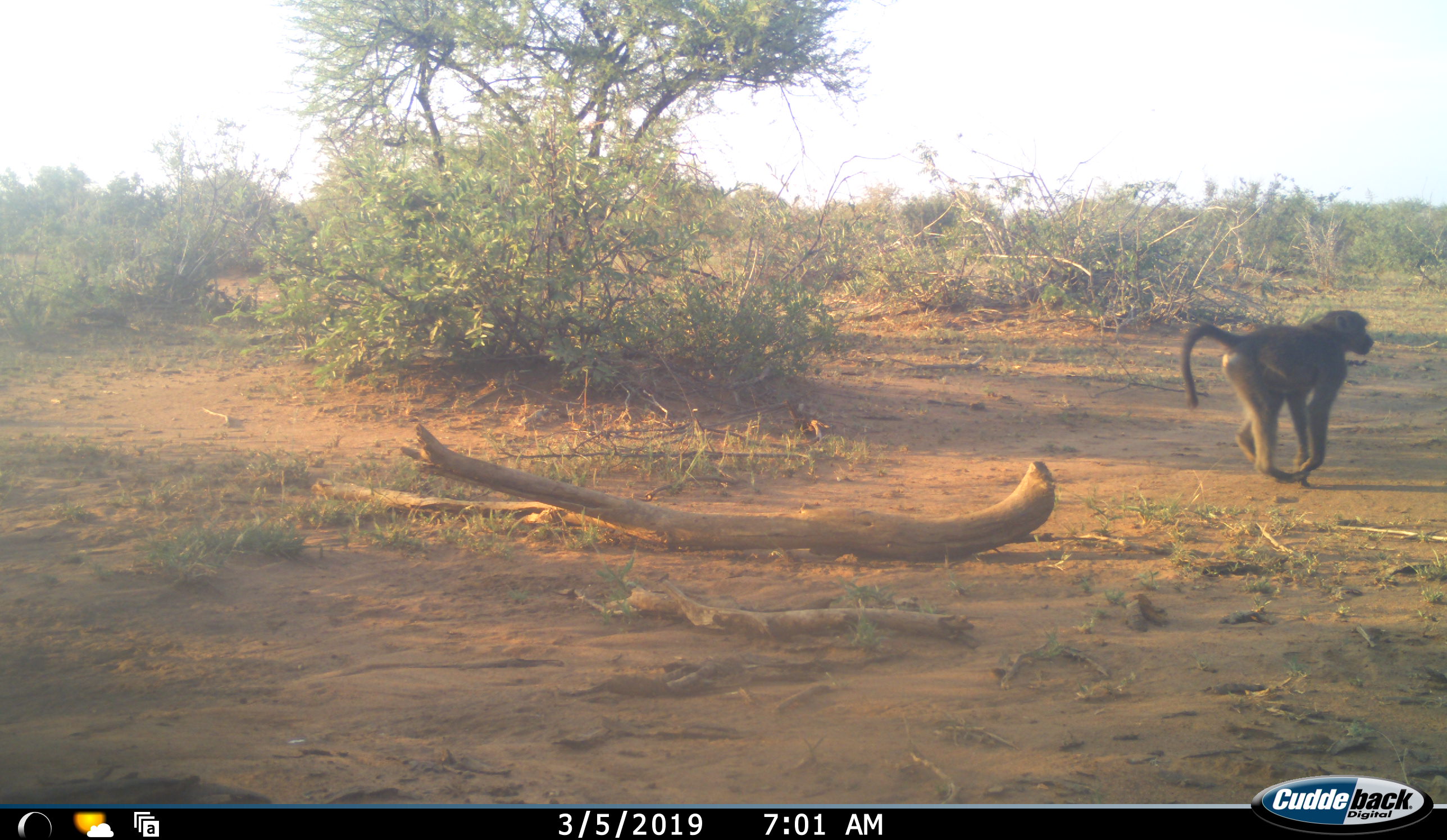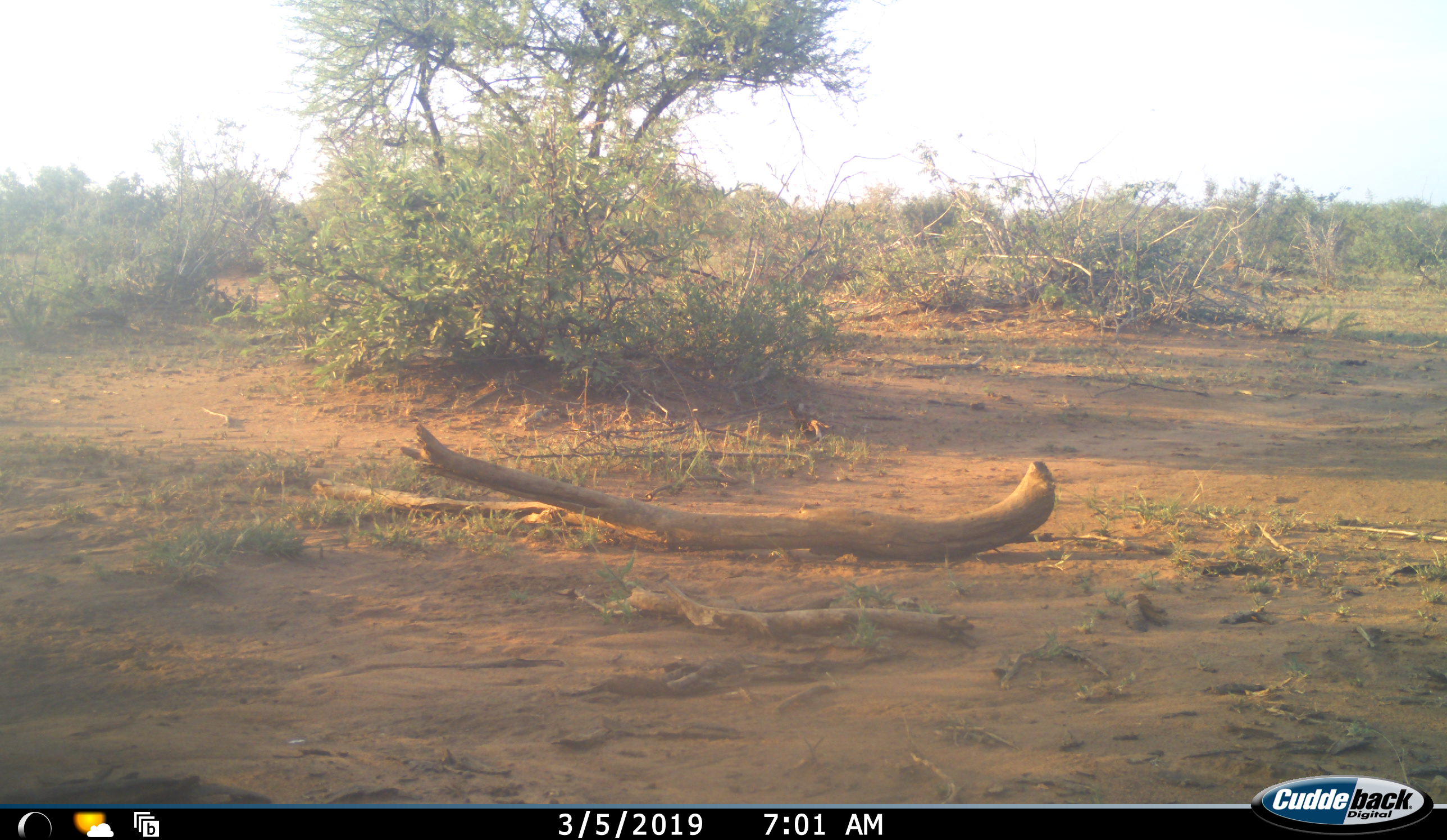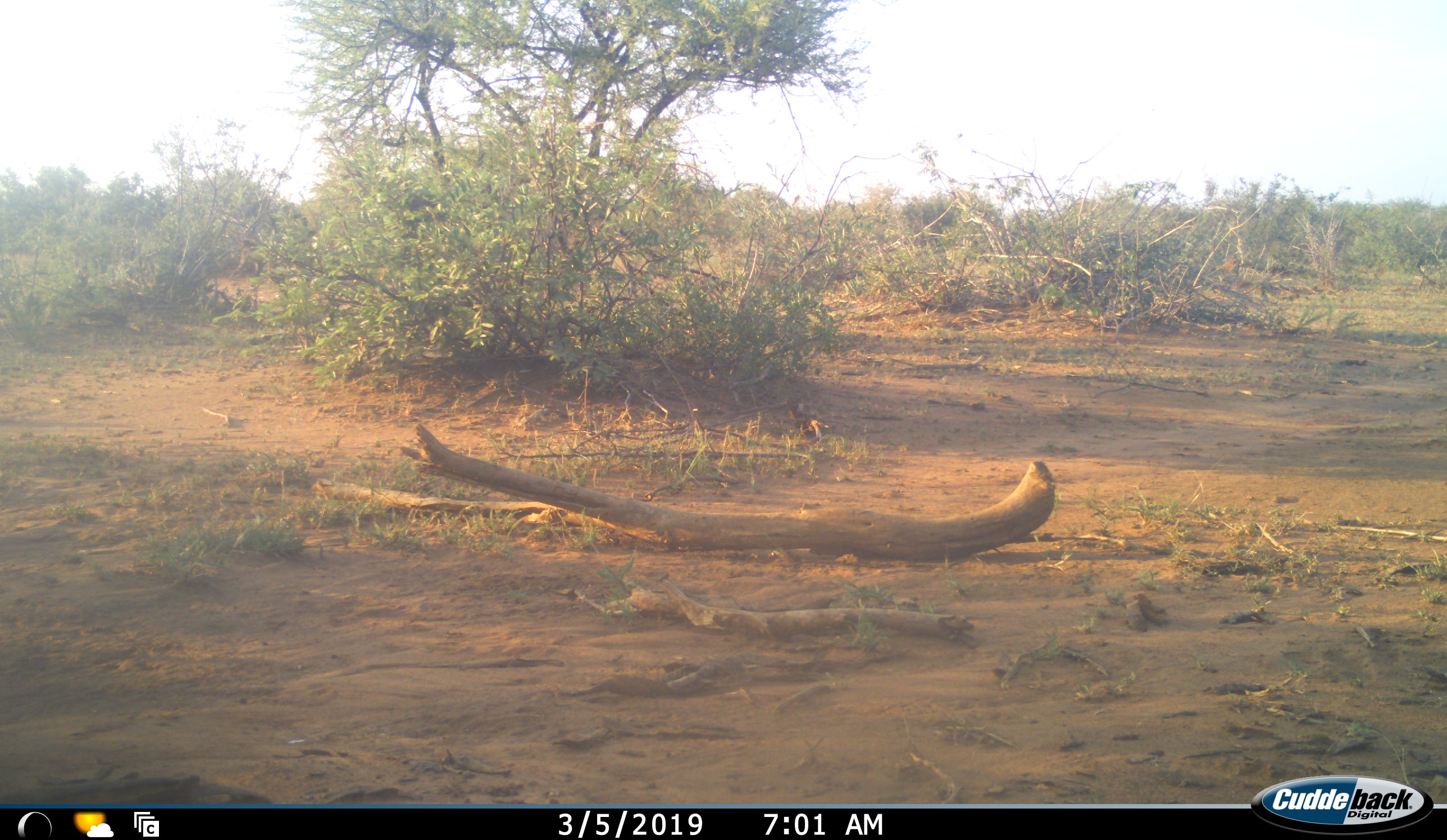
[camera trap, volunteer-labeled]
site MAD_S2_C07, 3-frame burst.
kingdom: Animalia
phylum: Chordata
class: Mammalia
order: Primates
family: Cercopithecidae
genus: Papio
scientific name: Papio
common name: baboon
Baboon (Papio), count 1. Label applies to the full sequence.